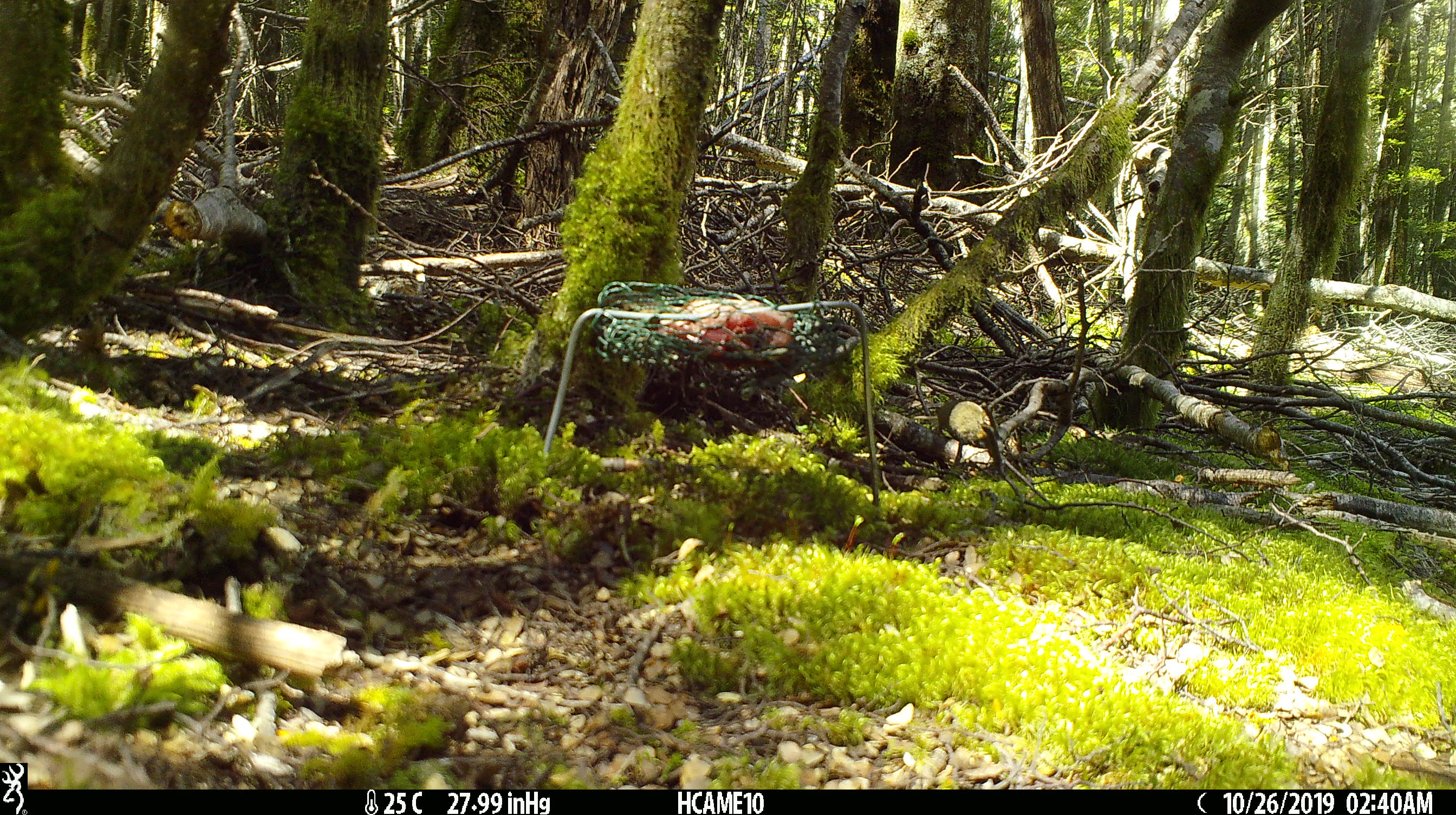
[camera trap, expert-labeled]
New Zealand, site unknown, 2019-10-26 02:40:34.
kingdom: Animalia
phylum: Chordata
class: Mammalia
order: Rodentia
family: Muridae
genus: Mus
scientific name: Mus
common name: mouse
Mouse (Mus).